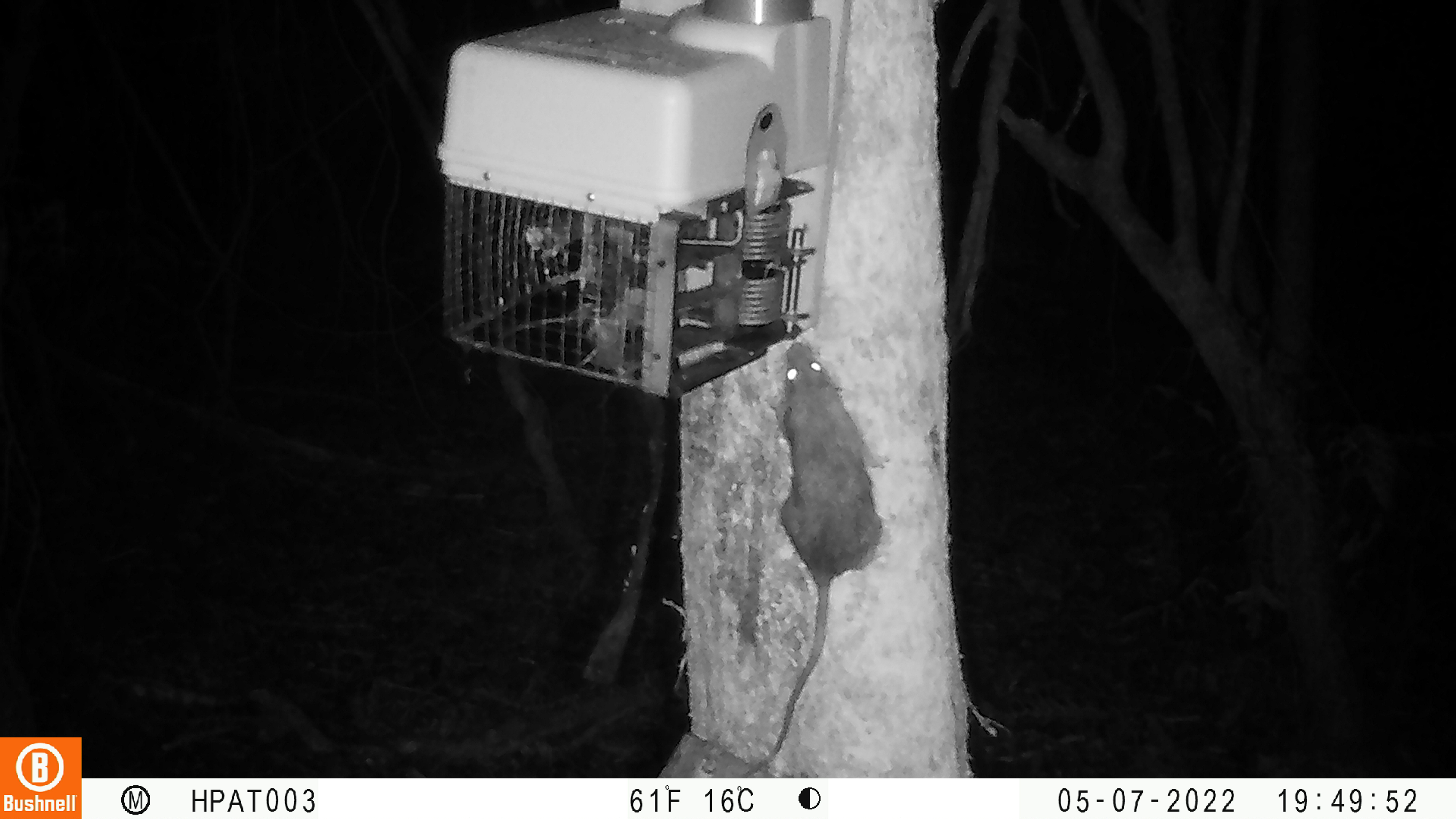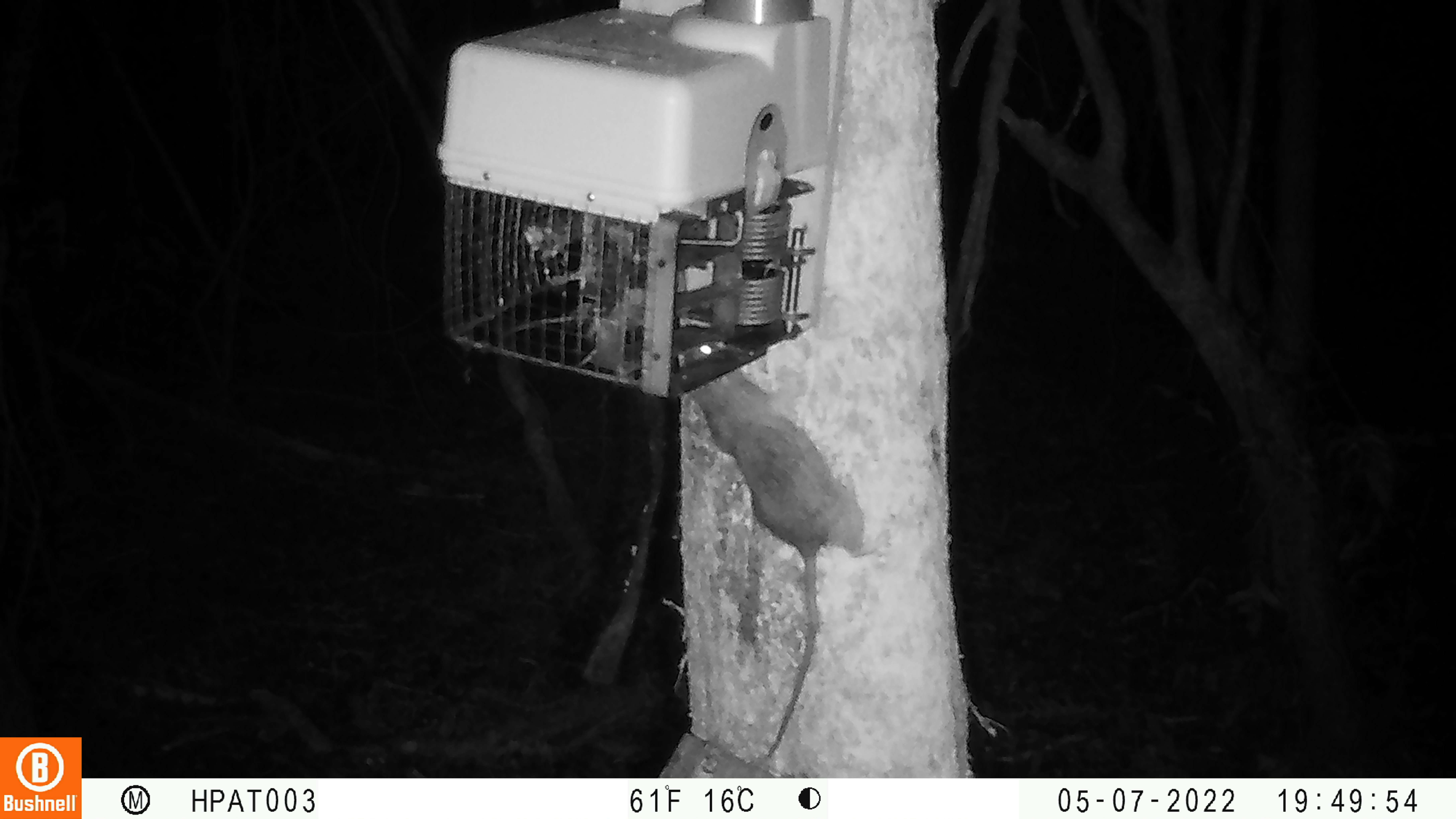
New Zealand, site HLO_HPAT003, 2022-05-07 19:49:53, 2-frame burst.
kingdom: Animalia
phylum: Chordata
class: Mammalia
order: Rodentia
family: Muridae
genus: Rattus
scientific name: Rattus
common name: rat